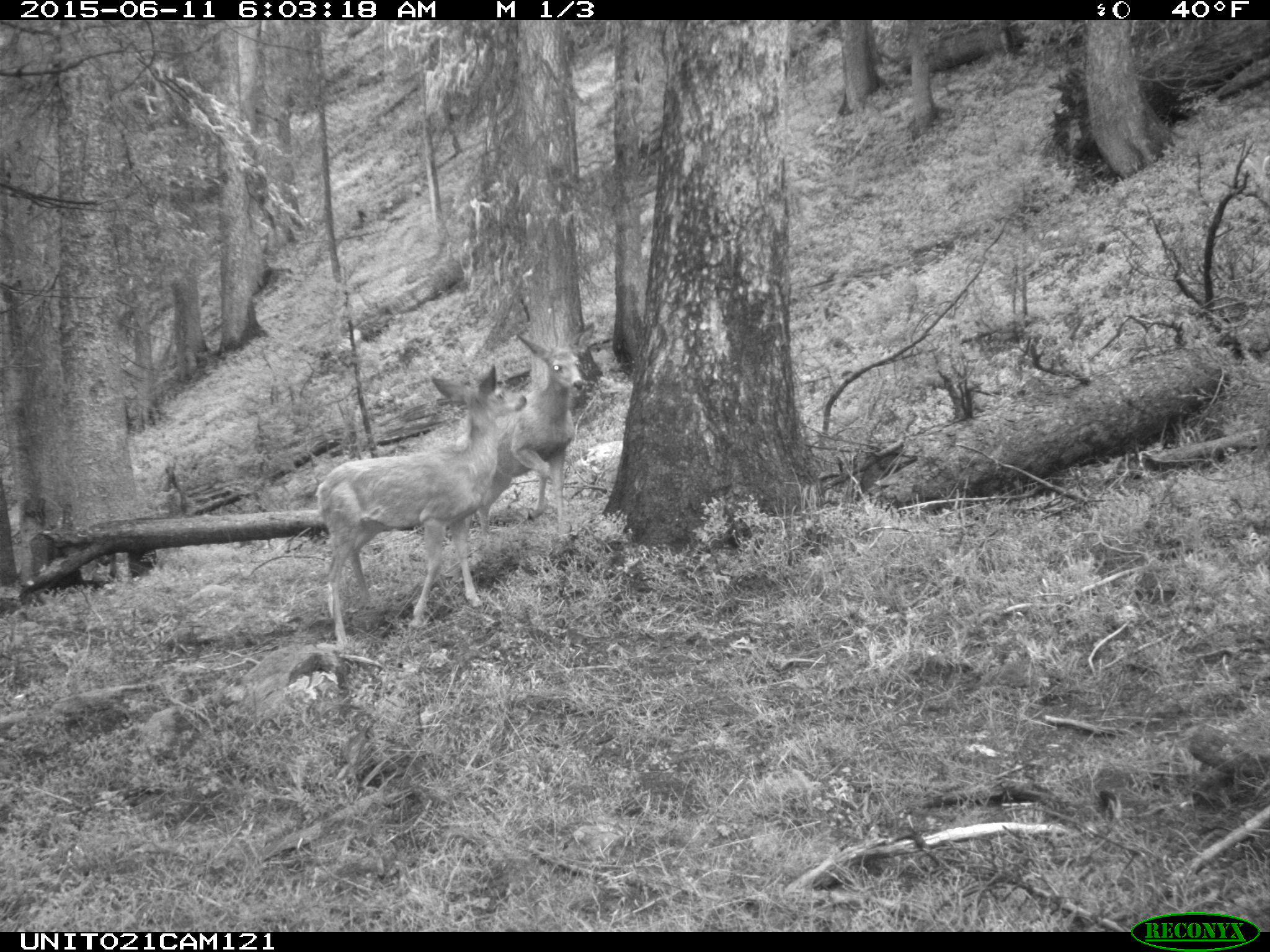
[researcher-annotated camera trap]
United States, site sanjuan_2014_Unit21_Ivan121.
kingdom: Animalia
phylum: Chordata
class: Mammalia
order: Artiodactyla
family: Cervidae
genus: Odocoileus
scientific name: Odocoileus hemionus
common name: mule deer